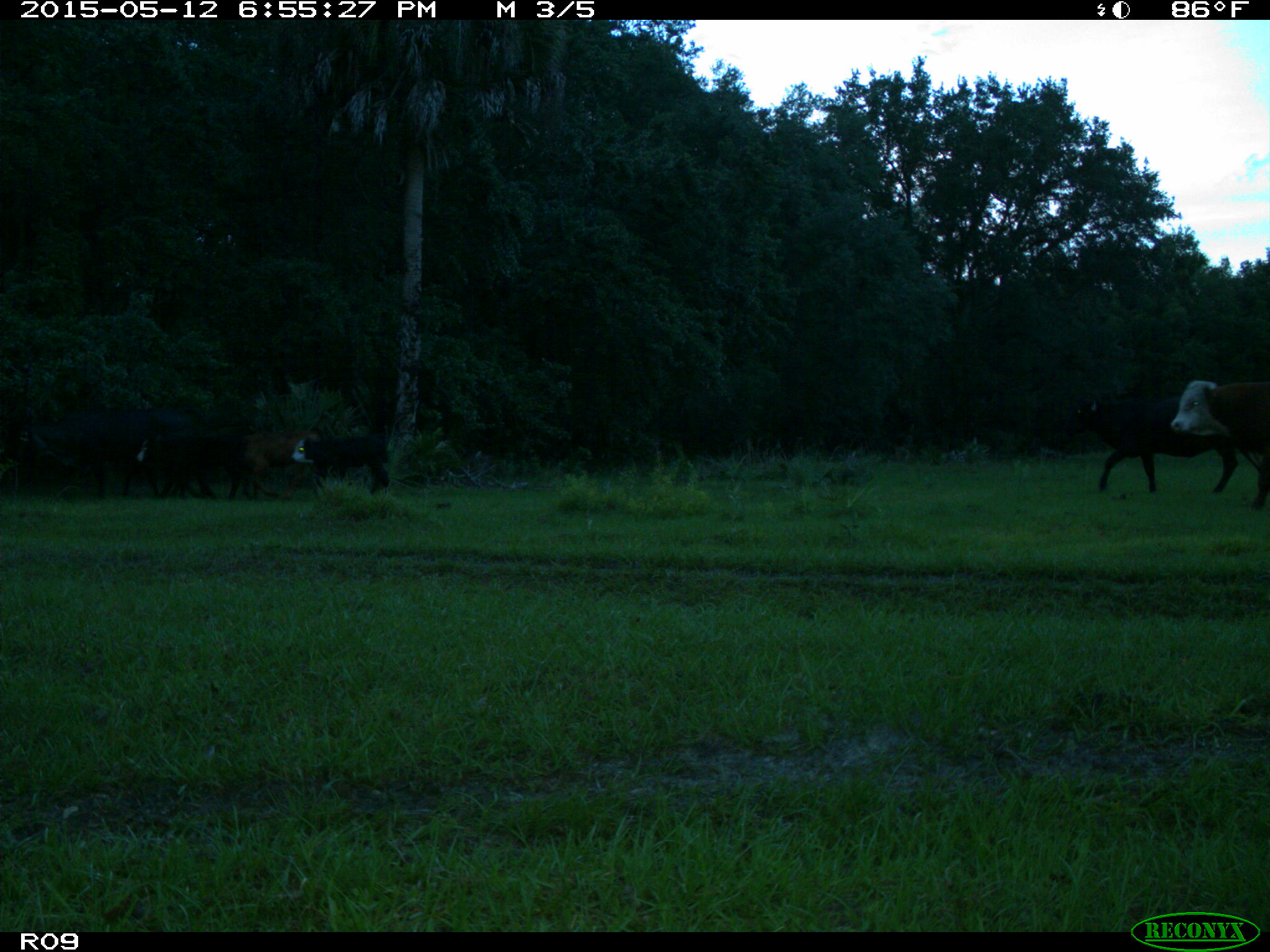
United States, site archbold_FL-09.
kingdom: Animalia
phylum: Chordata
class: Mammalia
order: Artiodactyla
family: Bovidae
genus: Bos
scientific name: Bos taurus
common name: domestic cow